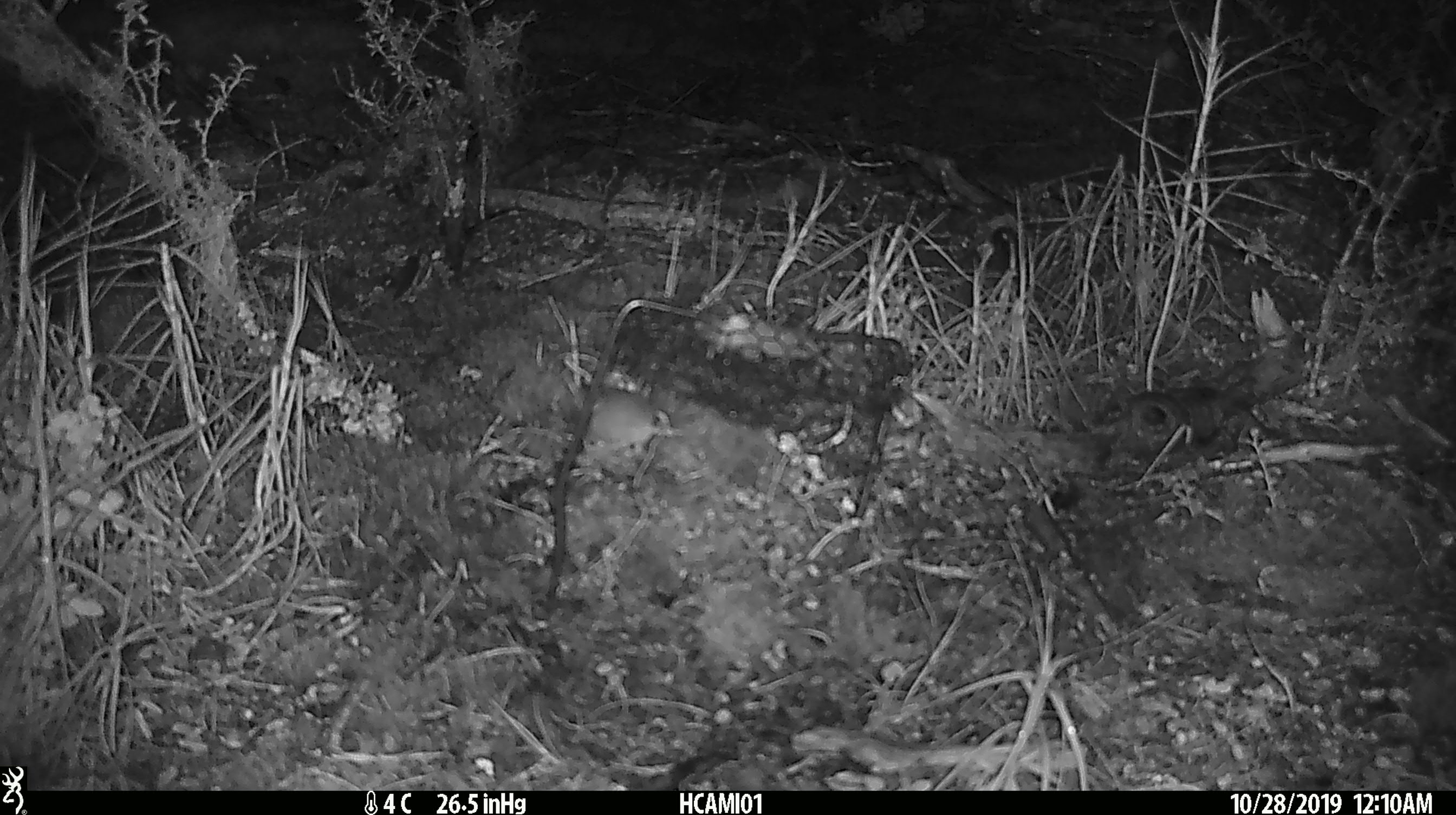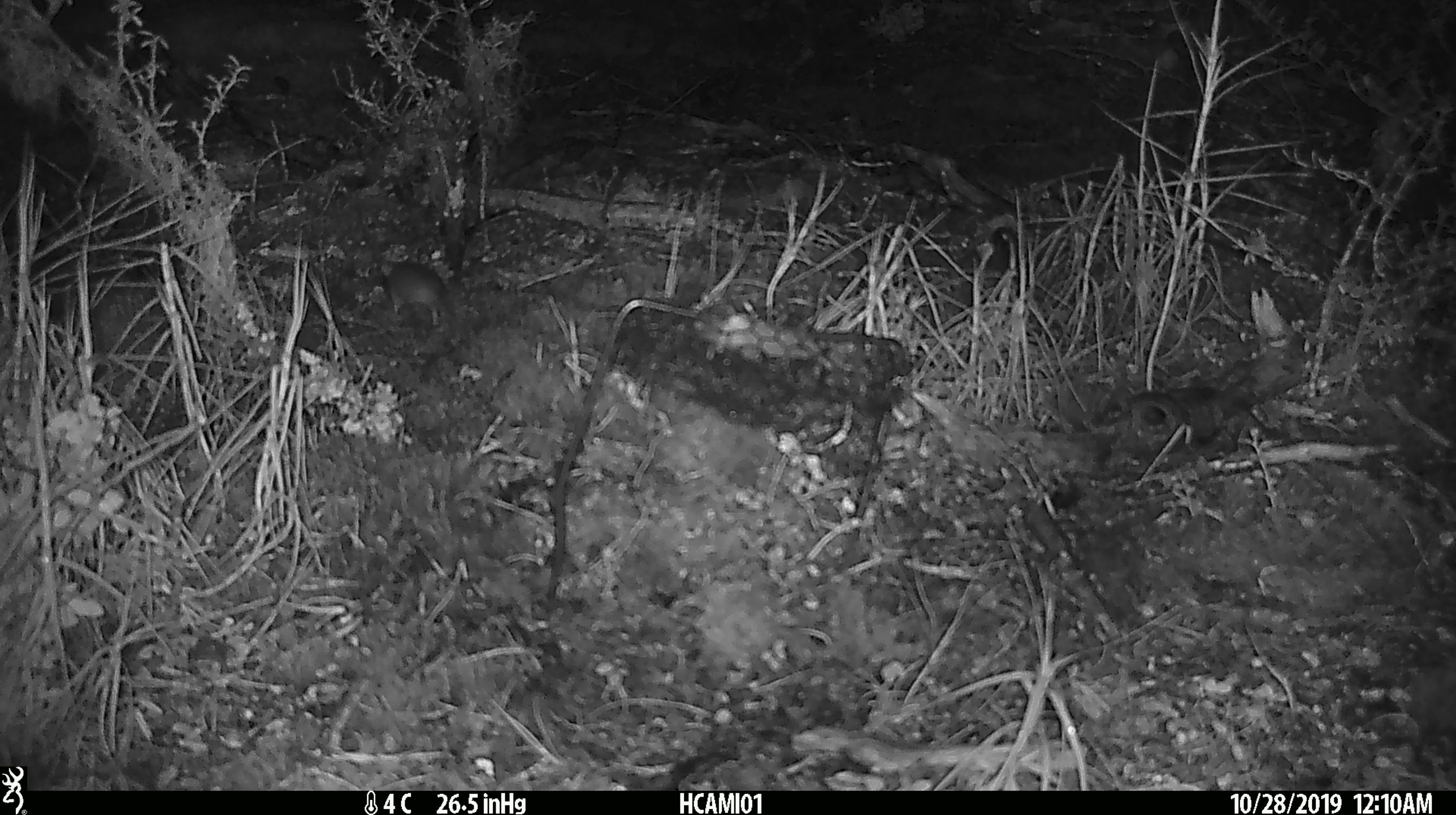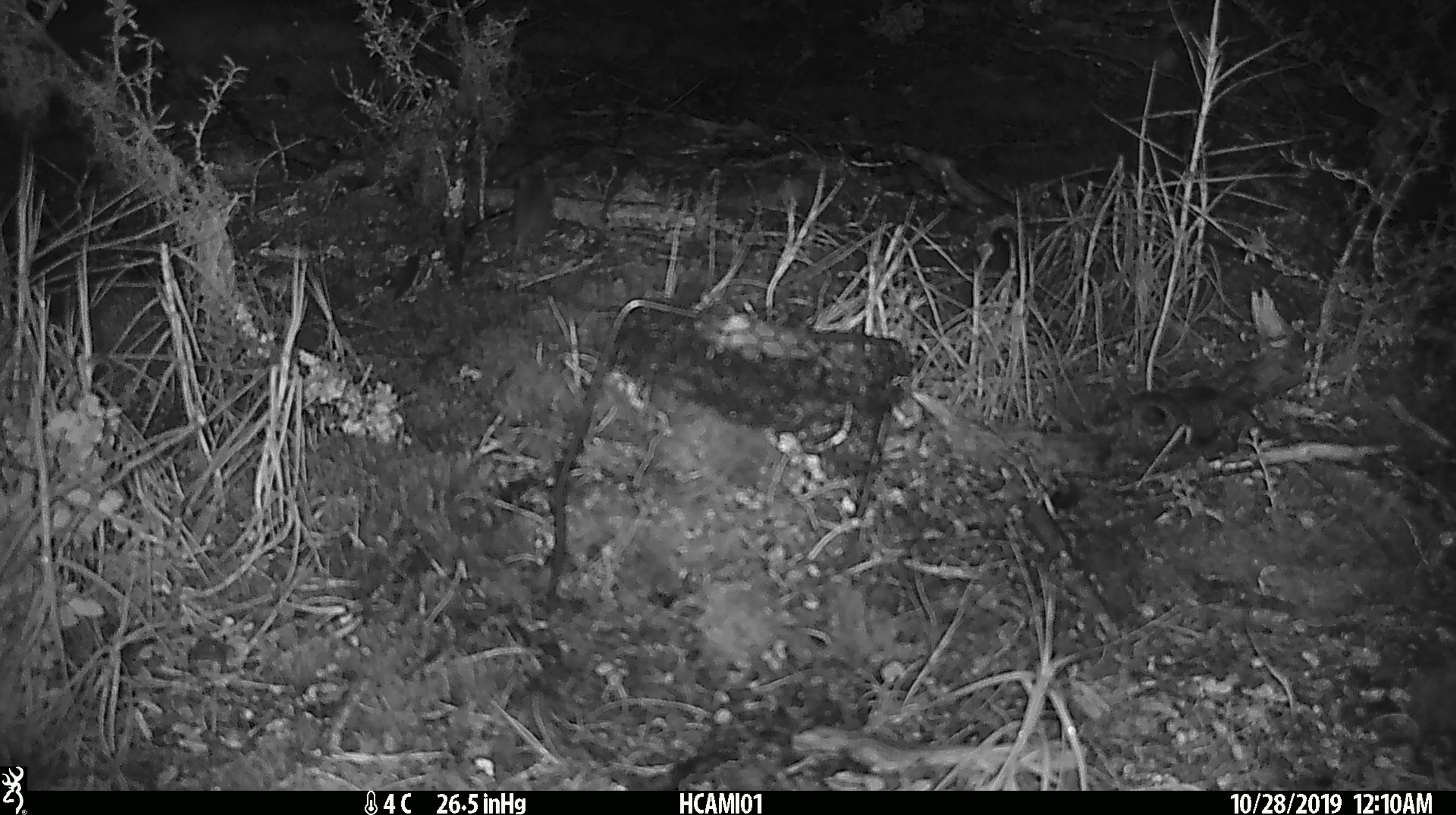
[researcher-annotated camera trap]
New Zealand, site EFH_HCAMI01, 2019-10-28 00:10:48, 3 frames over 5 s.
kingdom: Animalia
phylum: Chordata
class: Mammalia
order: Rodentia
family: Muridae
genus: Mus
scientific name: Mus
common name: mouse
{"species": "mouse (Mus)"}